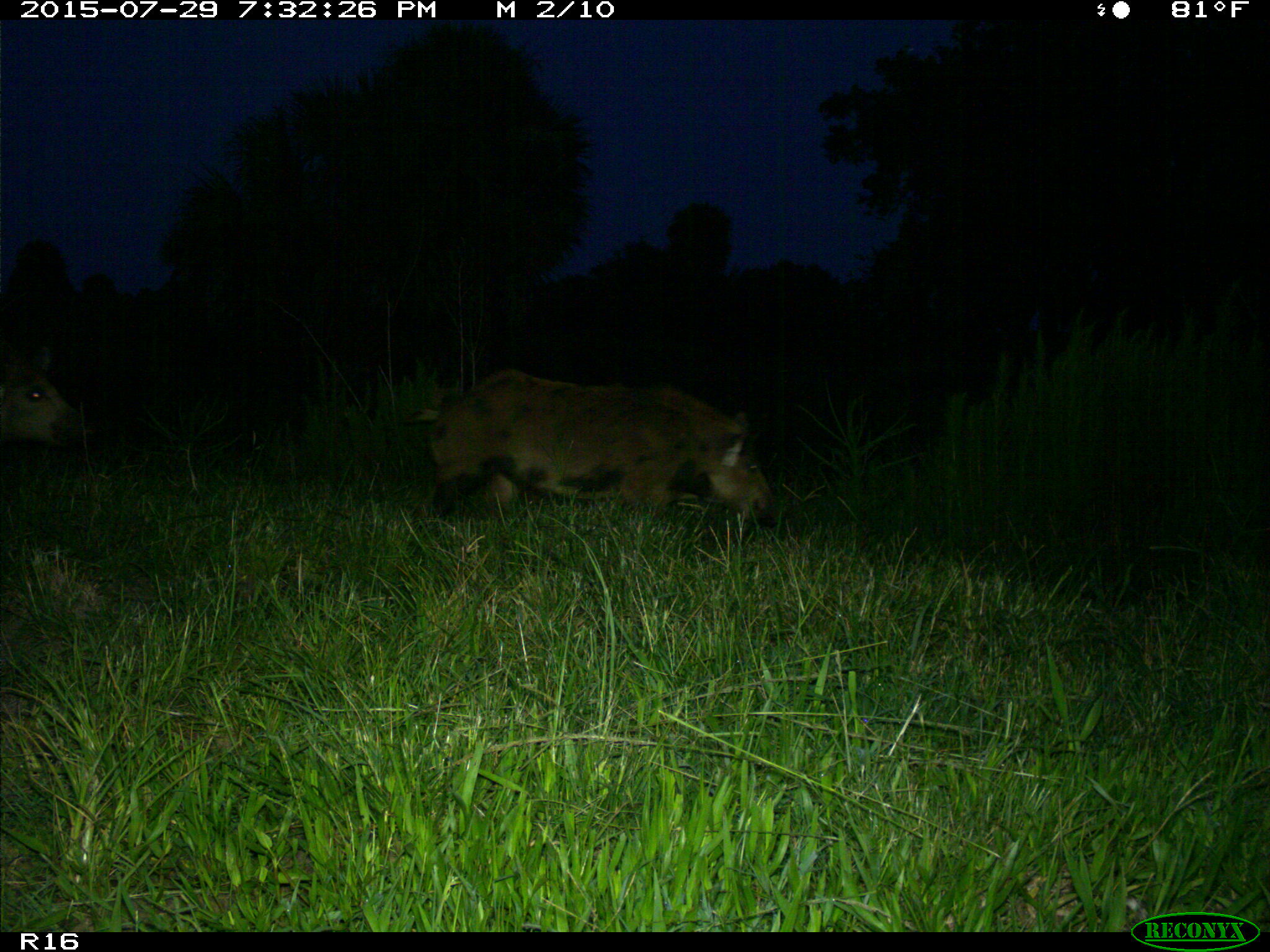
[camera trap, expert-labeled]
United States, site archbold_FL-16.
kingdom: Animalia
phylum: Chordata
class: Mammalia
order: Artiodactyla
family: Suidae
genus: Sus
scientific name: Sus scrofa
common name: wild boar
Sus scrofa (wild boar).